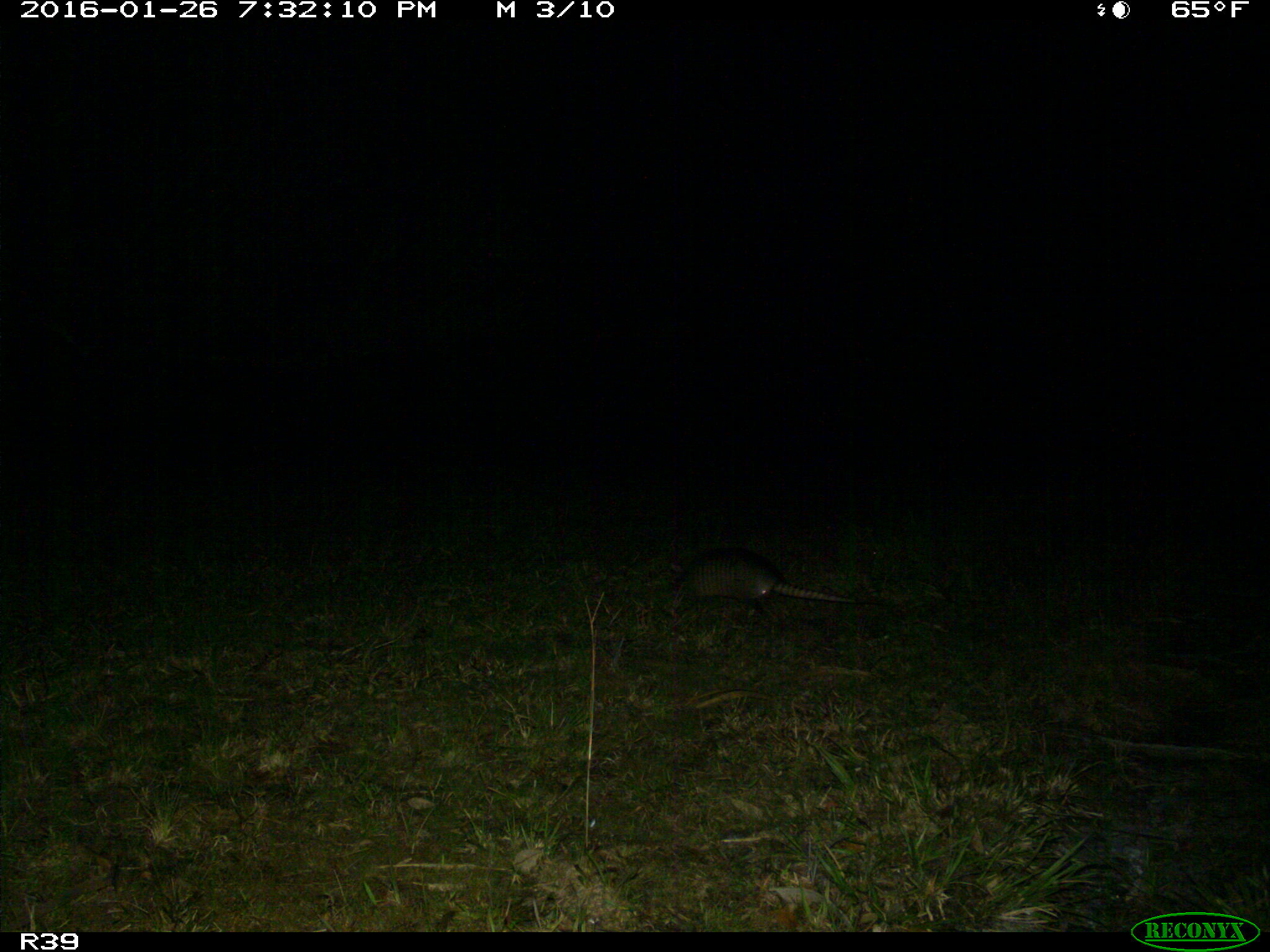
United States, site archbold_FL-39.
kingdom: Animalia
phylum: Chordata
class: Mammalia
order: Cingulata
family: Dasypodidae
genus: Dasypus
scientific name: Dasypus novemcinctus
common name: nine-banded armadillo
Dasypus novemcinctus (nine-banded armadillo).